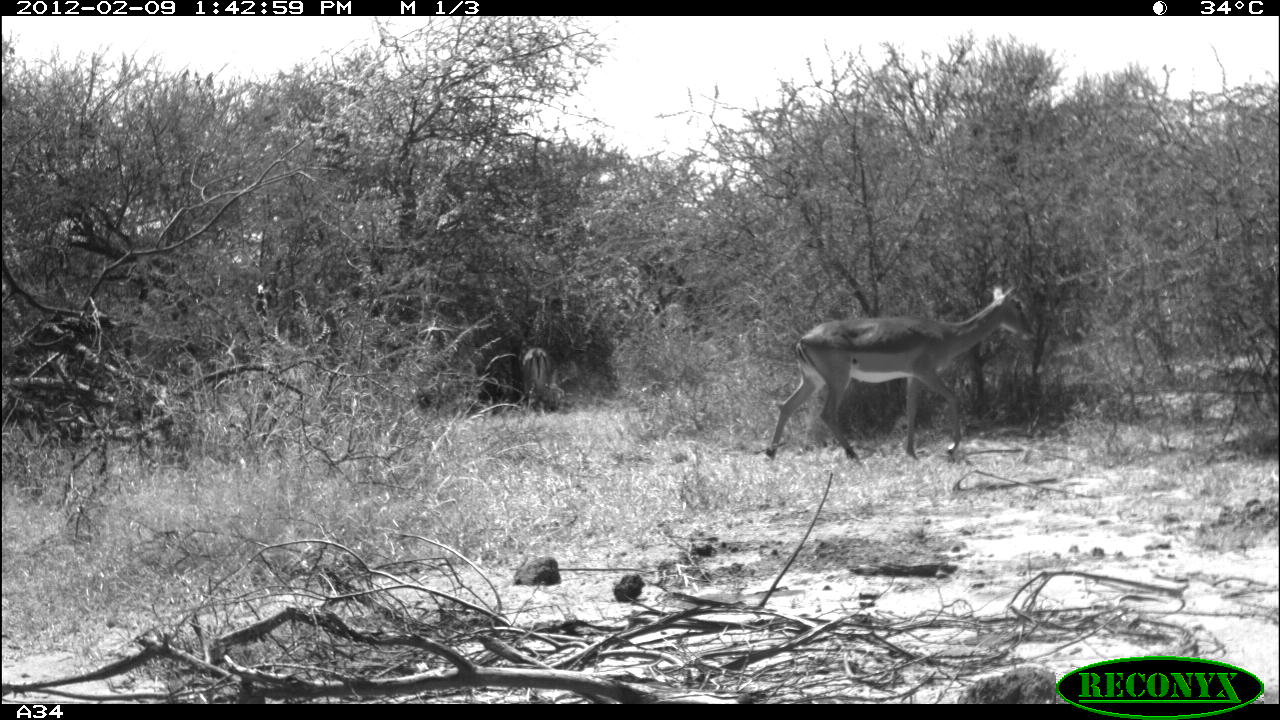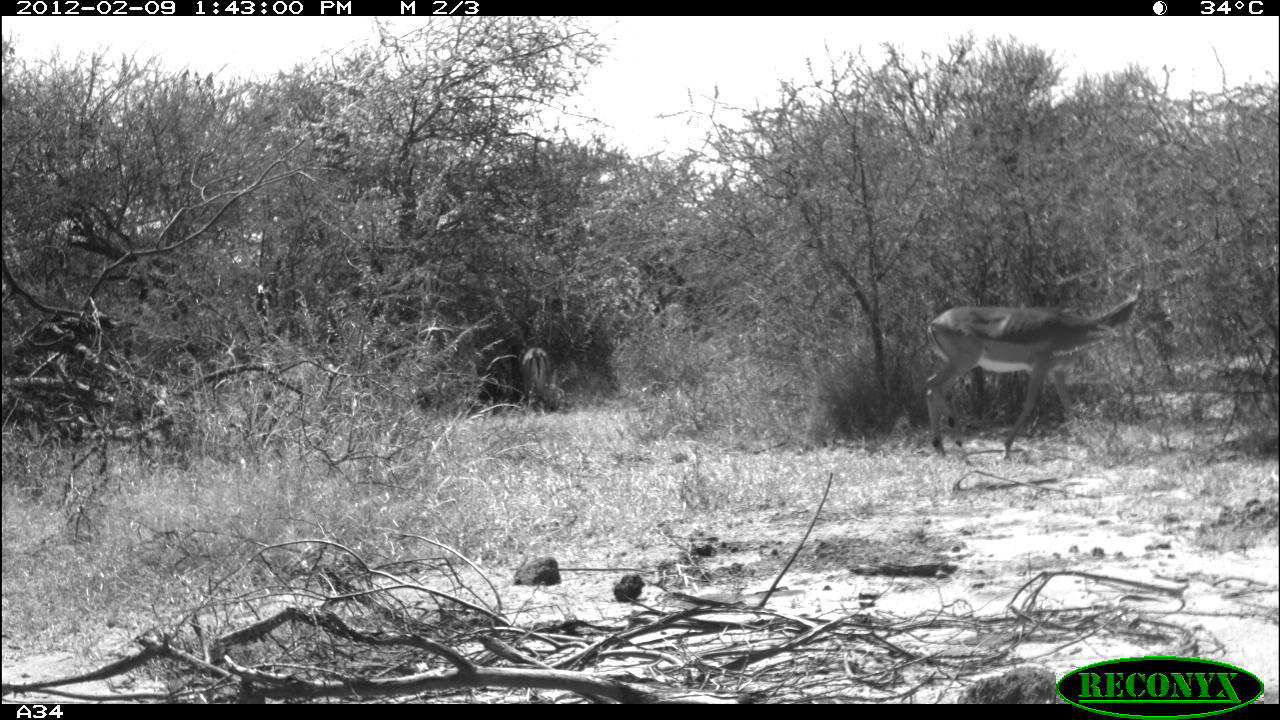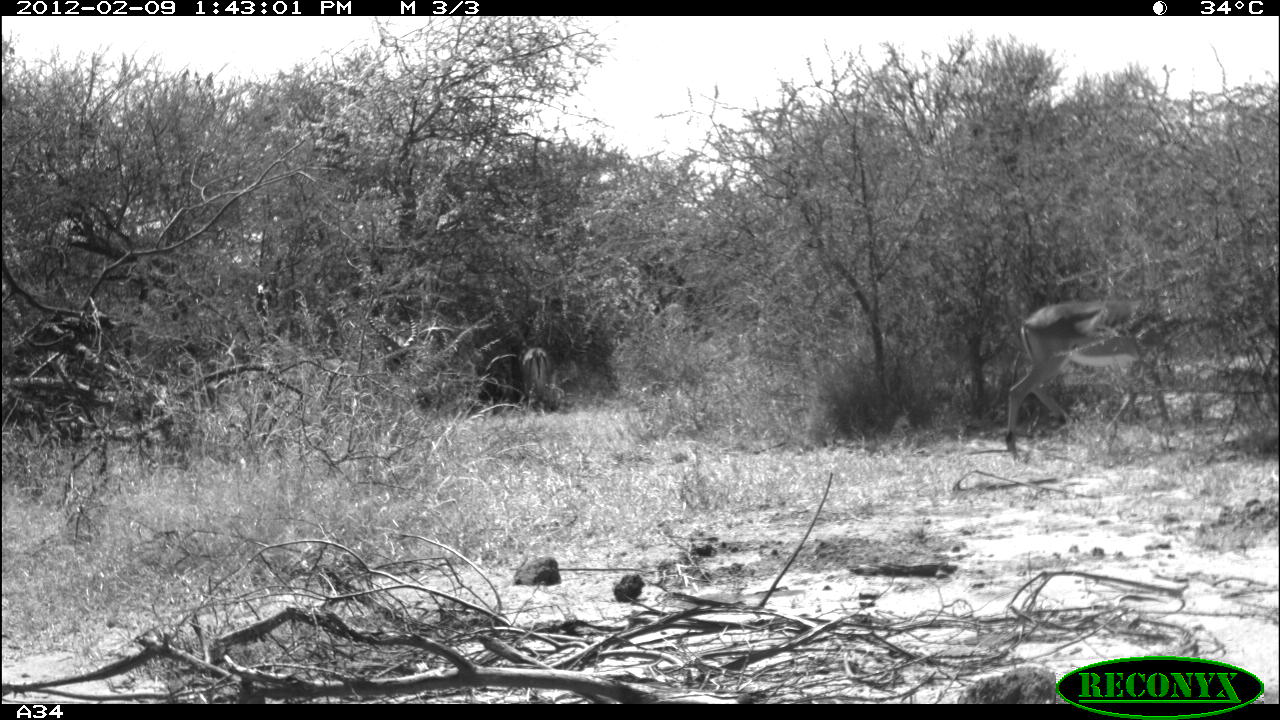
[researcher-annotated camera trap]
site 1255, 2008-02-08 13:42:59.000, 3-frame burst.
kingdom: Animalia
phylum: Chordata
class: Mammalia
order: Artiodactyla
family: Bovidae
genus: Aepyceros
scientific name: Aepyceros melampus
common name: impala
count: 2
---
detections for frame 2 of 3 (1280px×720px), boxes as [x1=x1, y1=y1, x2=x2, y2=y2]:
aepyceros melampus: [x1=914, y1=279, x2=1173, y2=461]; [x1=520, y1=345, x2=554, y2=415]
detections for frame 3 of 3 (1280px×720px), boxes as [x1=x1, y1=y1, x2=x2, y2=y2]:
aepyceros melampus: [x1=1000, y1=295, x2=1185, y2=455]; [x1=515, y1=343, x2=553, y2=410]